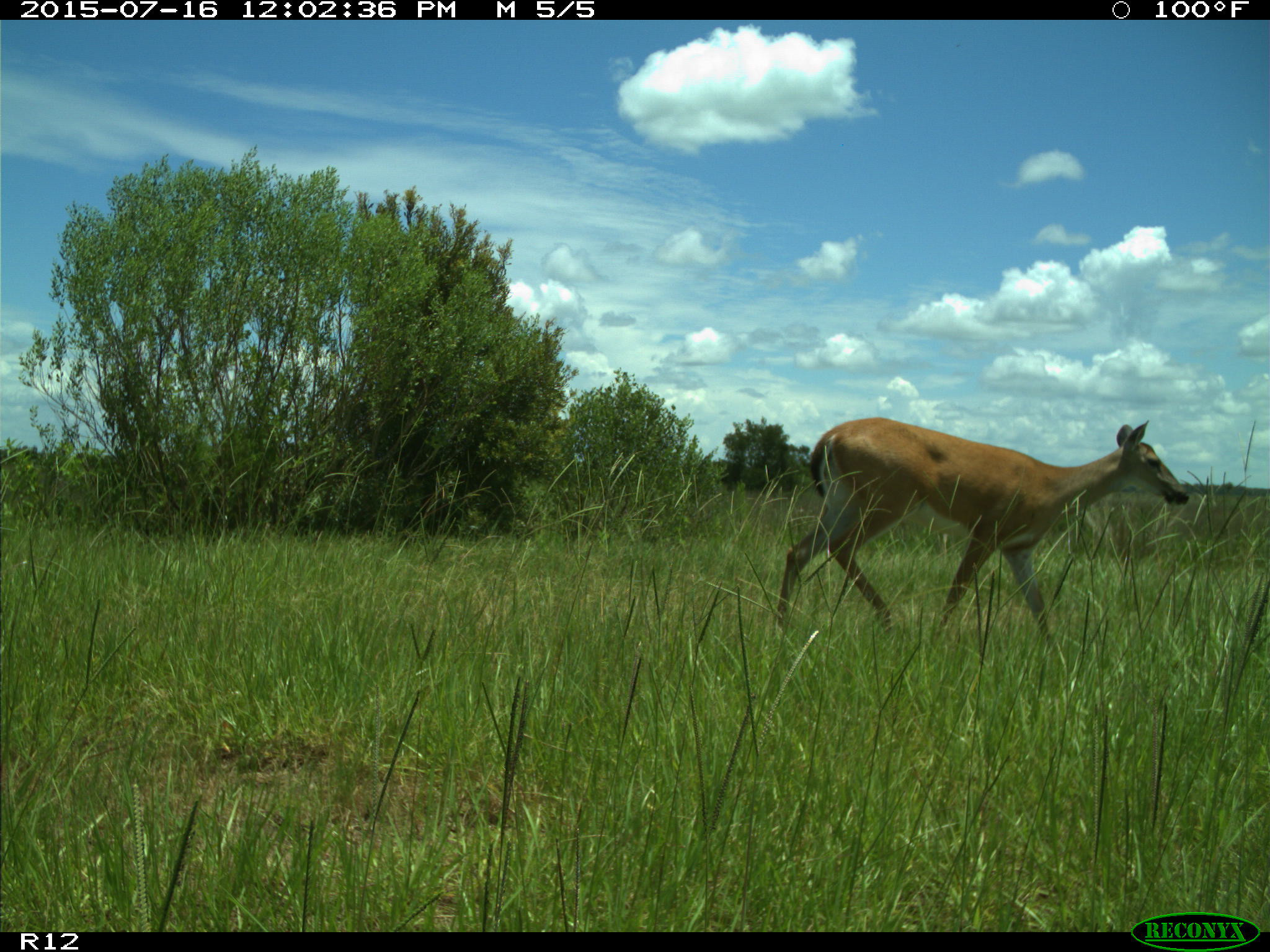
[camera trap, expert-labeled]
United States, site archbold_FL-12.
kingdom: Animalia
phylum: Chordata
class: Mammalia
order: Artiodactyla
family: Cervidae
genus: Odocoileus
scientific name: Odocoileus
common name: deer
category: unidentified deer